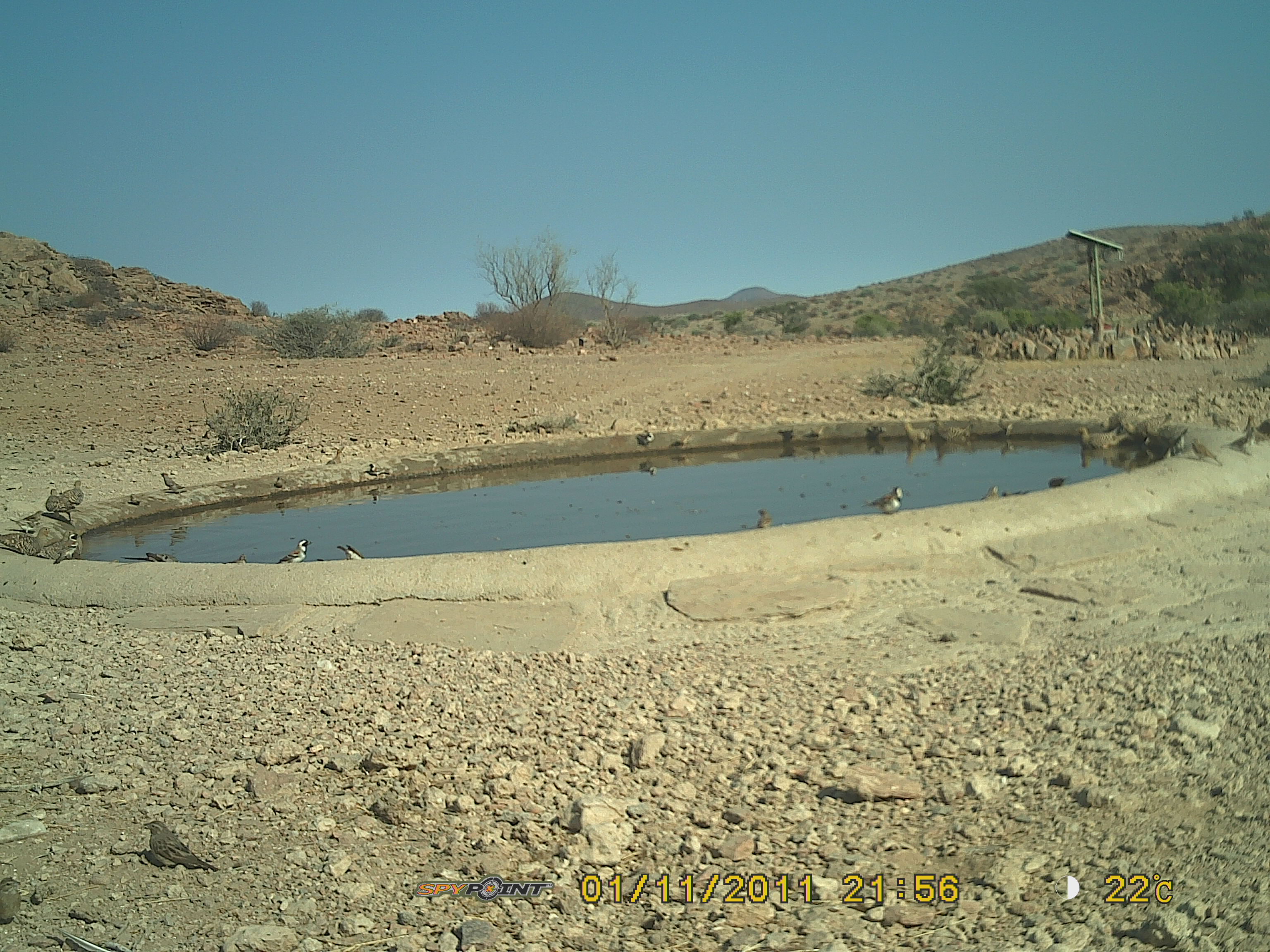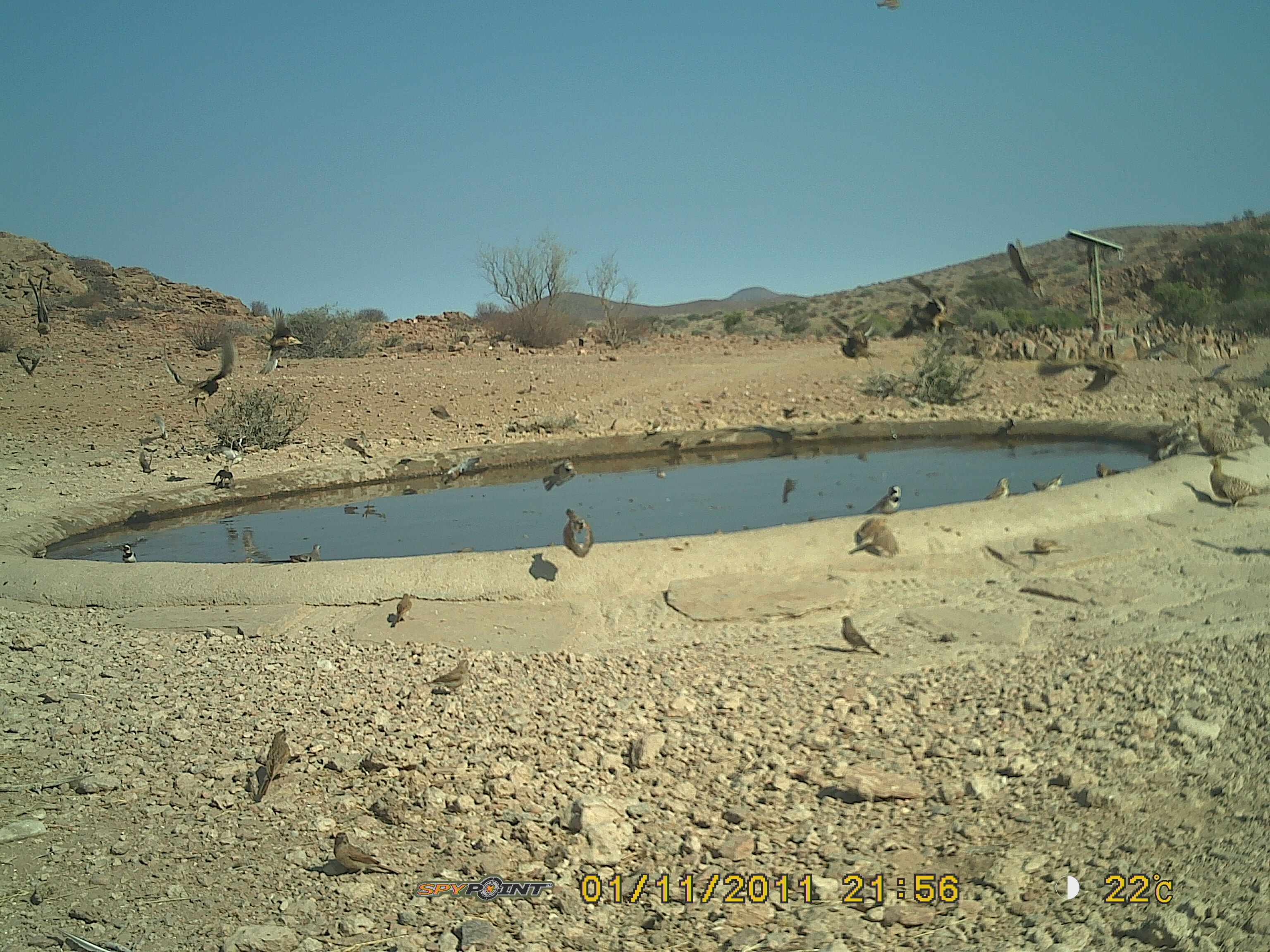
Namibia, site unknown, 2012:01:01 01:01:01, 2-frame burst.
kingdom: Animalia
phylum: Chordata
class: Aves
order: Pterocliformes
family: Pteroclidae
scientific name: Pteroclidae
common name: sandgrouse